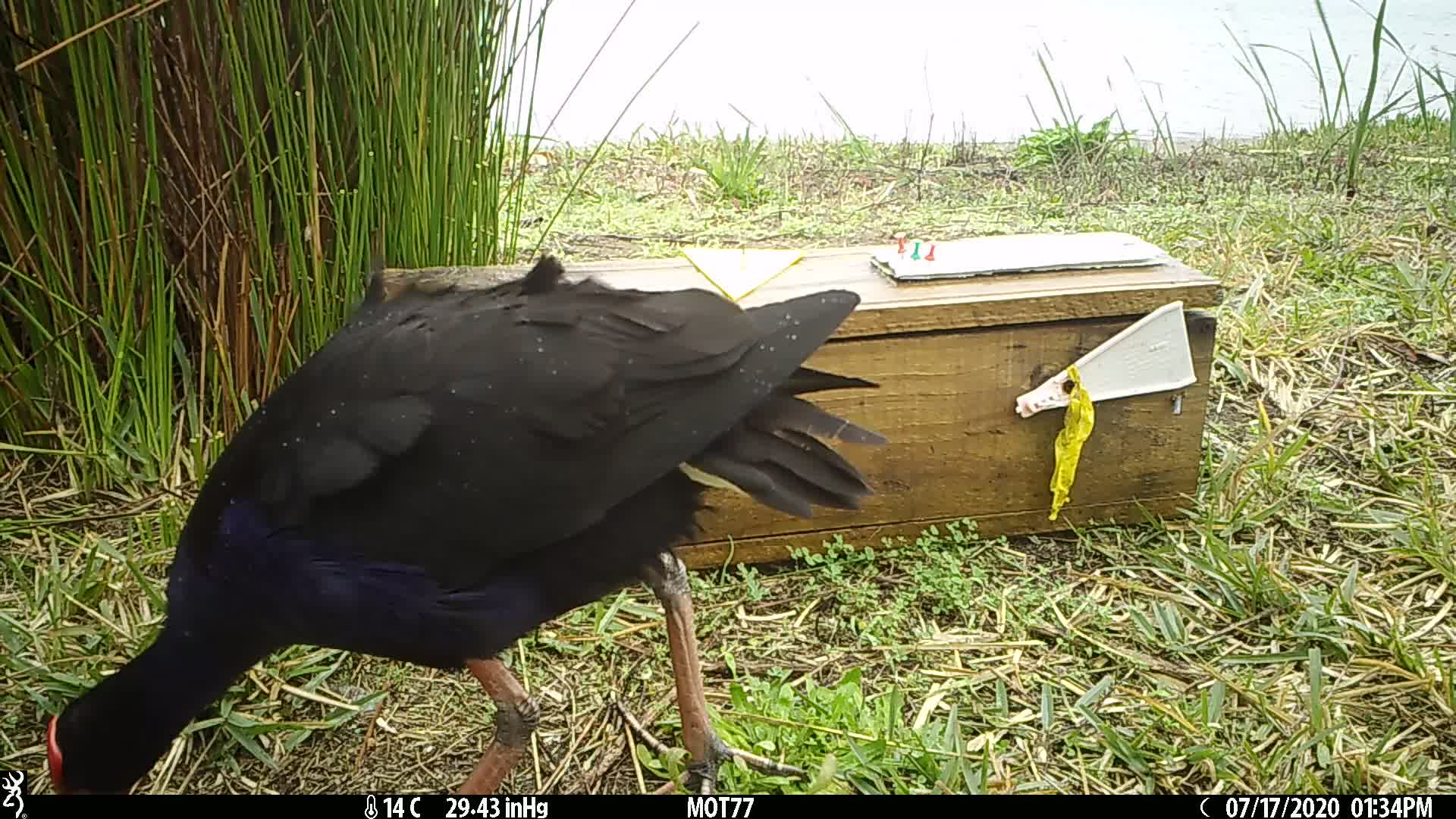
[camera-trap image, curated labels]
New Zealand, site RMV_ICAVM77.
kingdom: Animalia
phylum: Chordata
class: Aves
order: Gruiformes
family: Rallidae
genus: Porphyrio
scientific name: Porphyrio melanotus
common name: australasian swamphen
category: pukeko